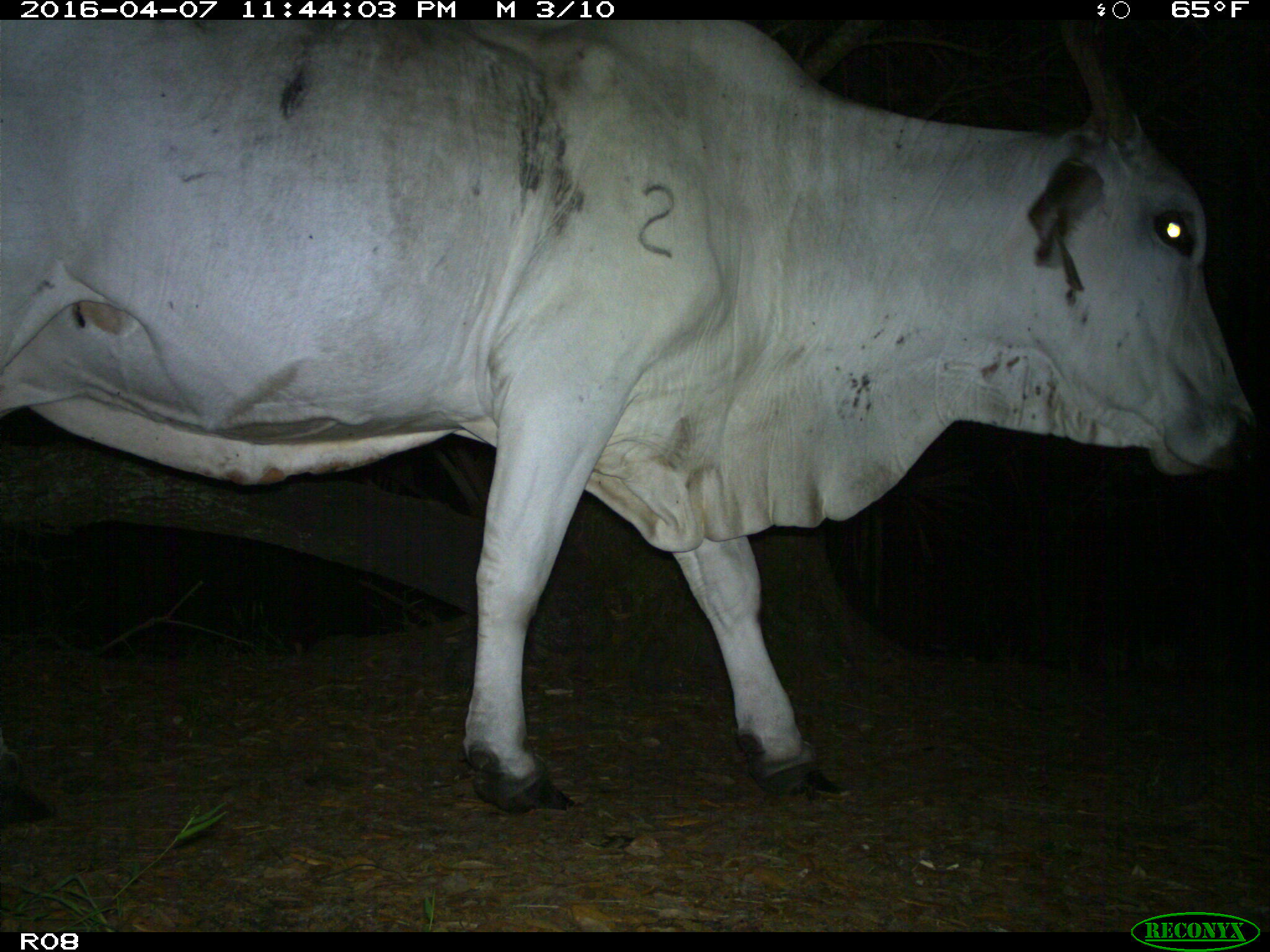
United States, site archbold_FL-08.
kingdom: Animalia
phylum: Chordata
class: Mammalia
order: Artiodactyla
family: Bovidae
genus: Bos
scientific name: Bos taurus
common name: domestic cow